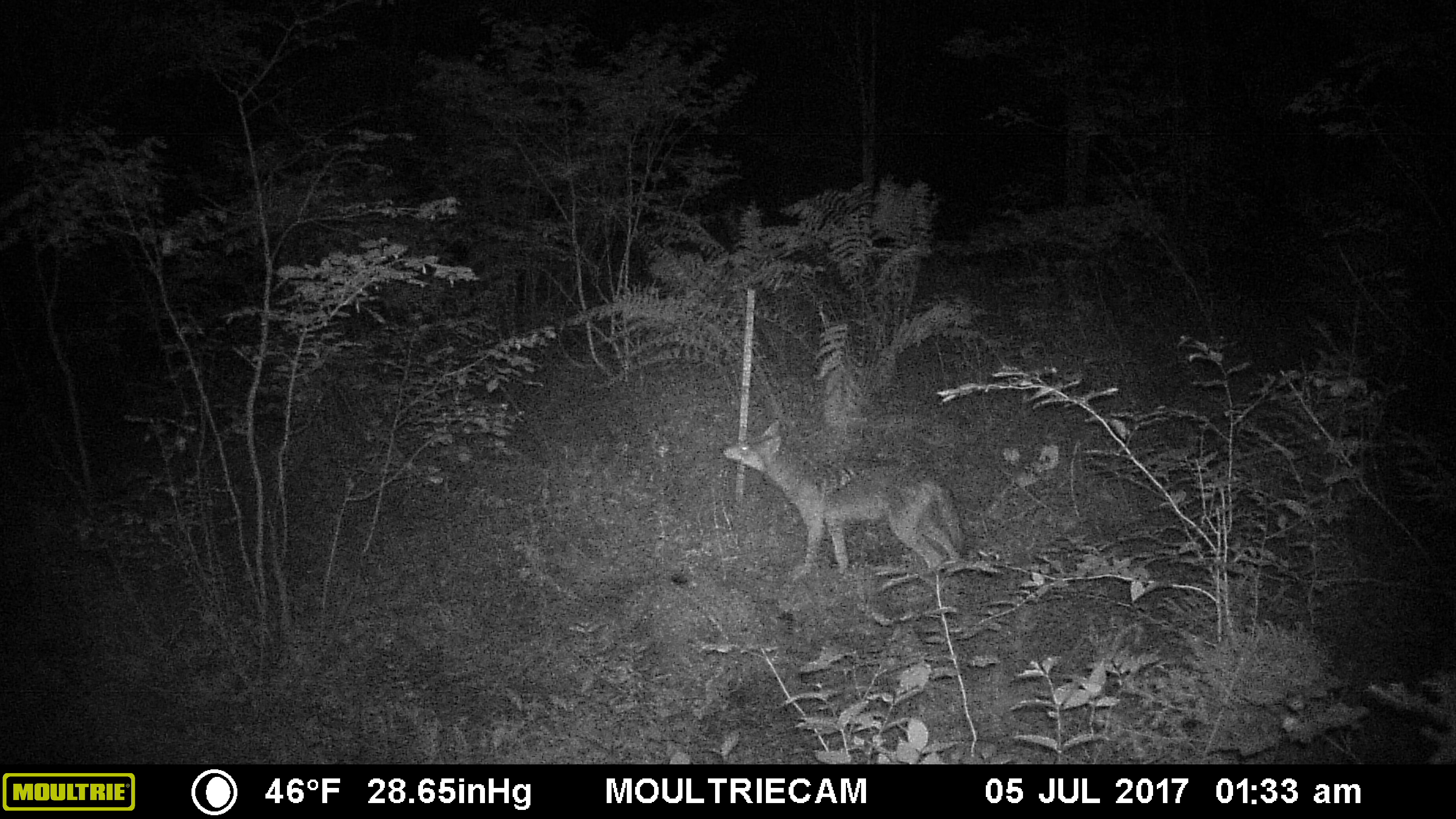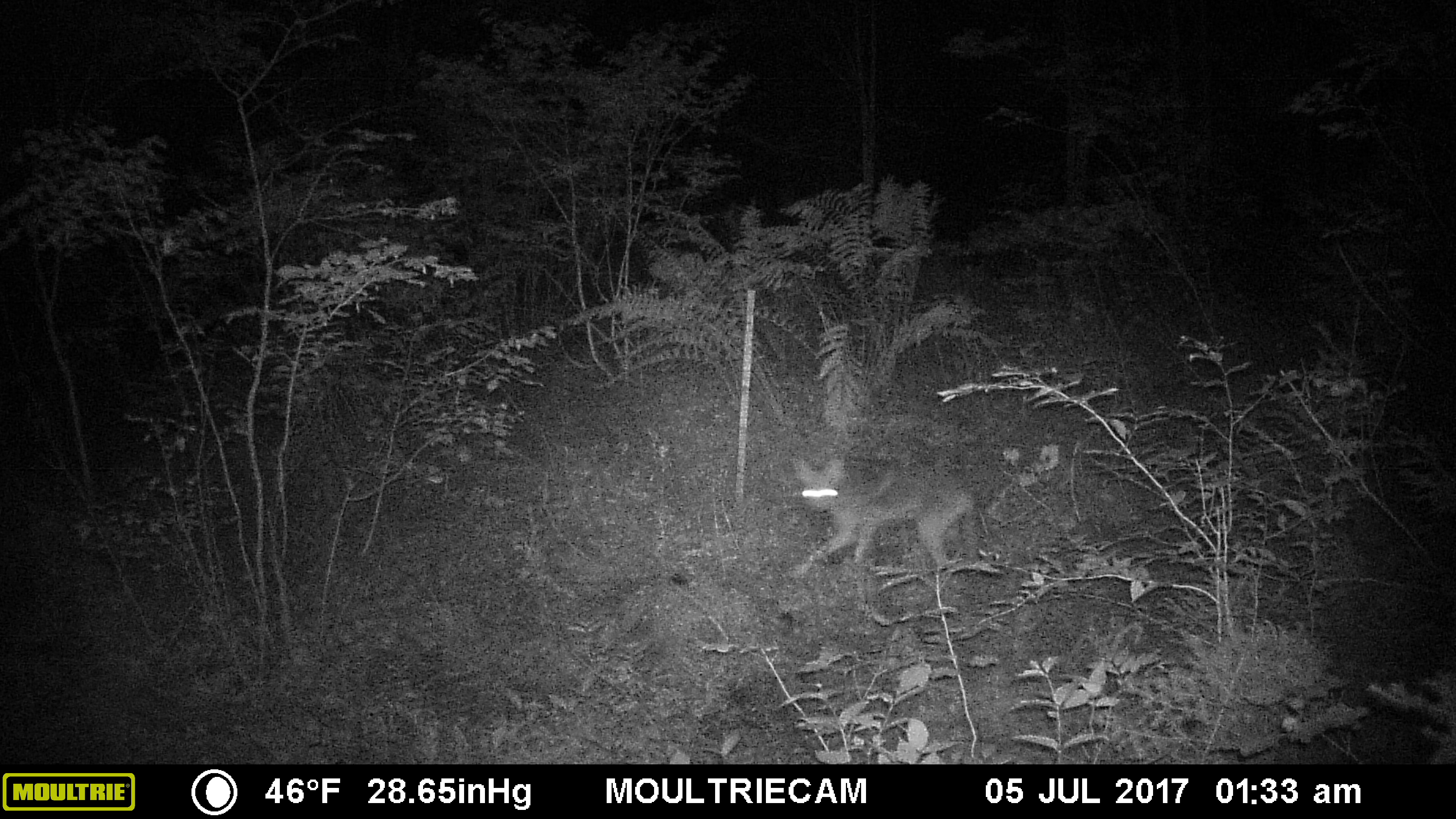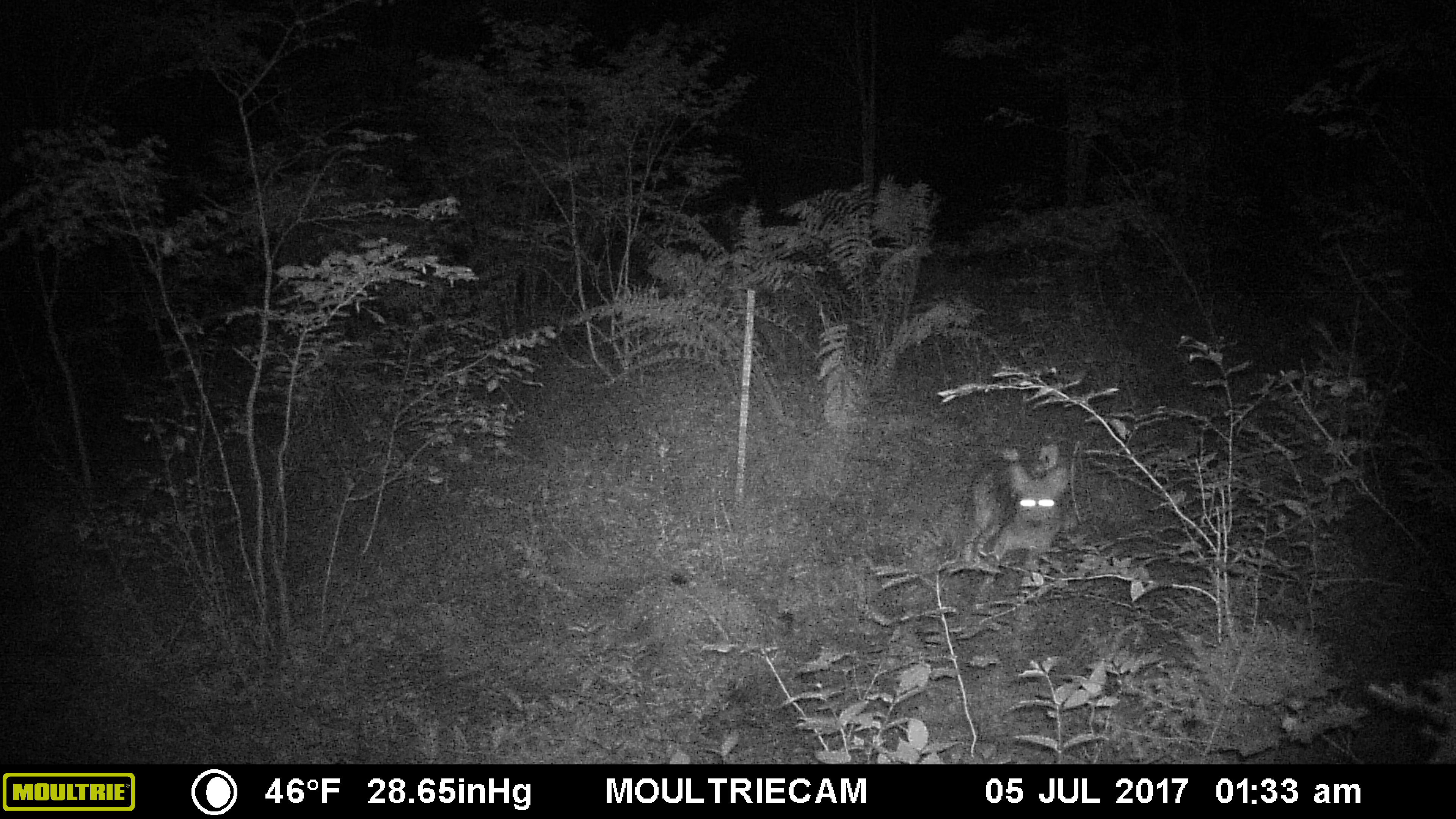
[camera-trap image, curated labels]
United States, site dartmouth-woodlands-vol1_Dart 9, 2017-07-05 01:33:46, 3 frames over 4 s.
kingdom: Animalia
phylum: Chordata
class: Mammalia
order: Carnivora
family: Canidae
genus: Canis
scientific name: Canis latrans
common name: coyote